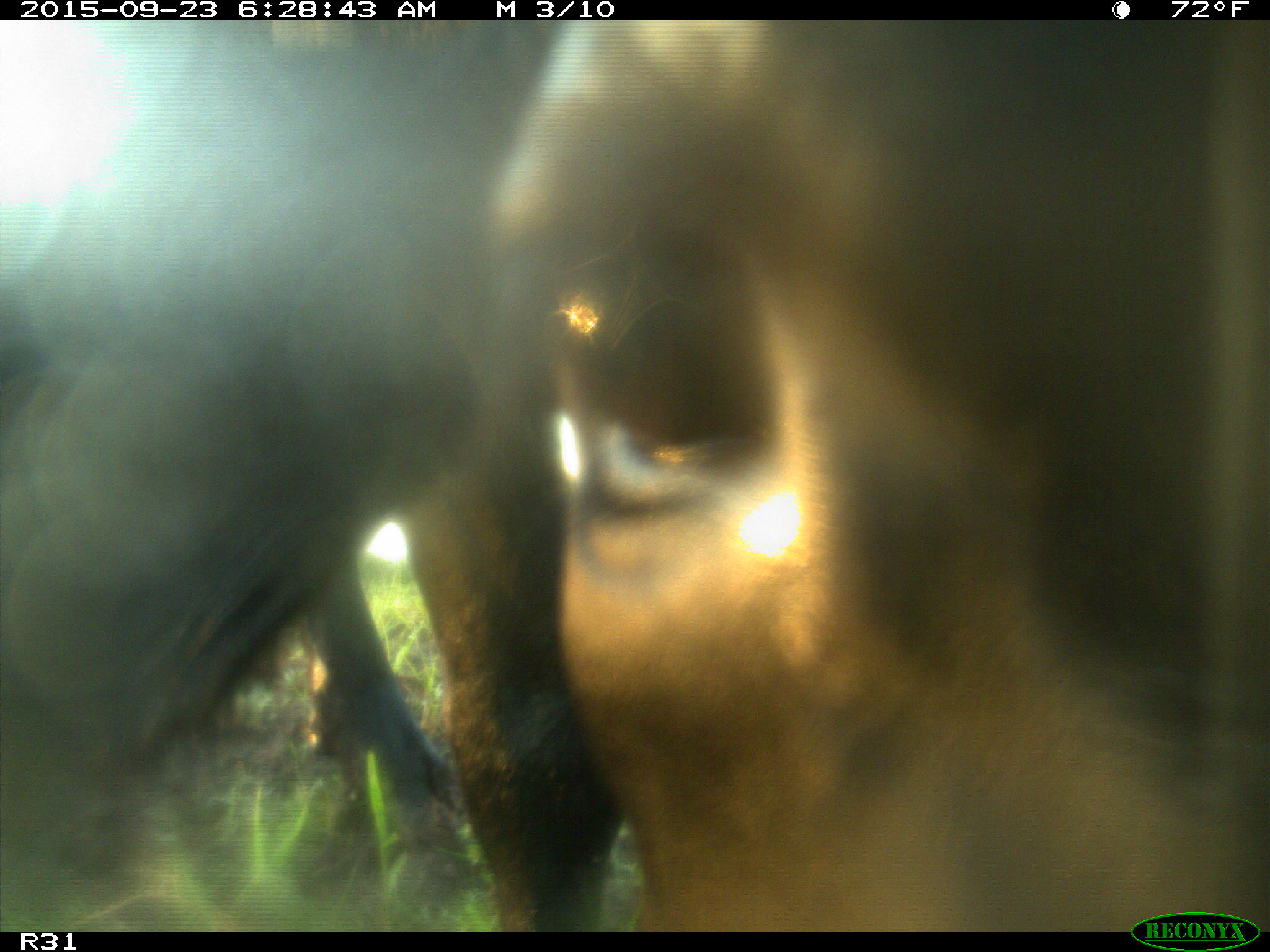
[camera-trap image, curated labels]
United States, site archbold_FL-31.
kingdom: Animalia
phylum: Chordata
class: Mammalia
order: Artiodactyla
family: Bovidae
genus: Bos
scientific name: Bos taurus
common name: domestic cow